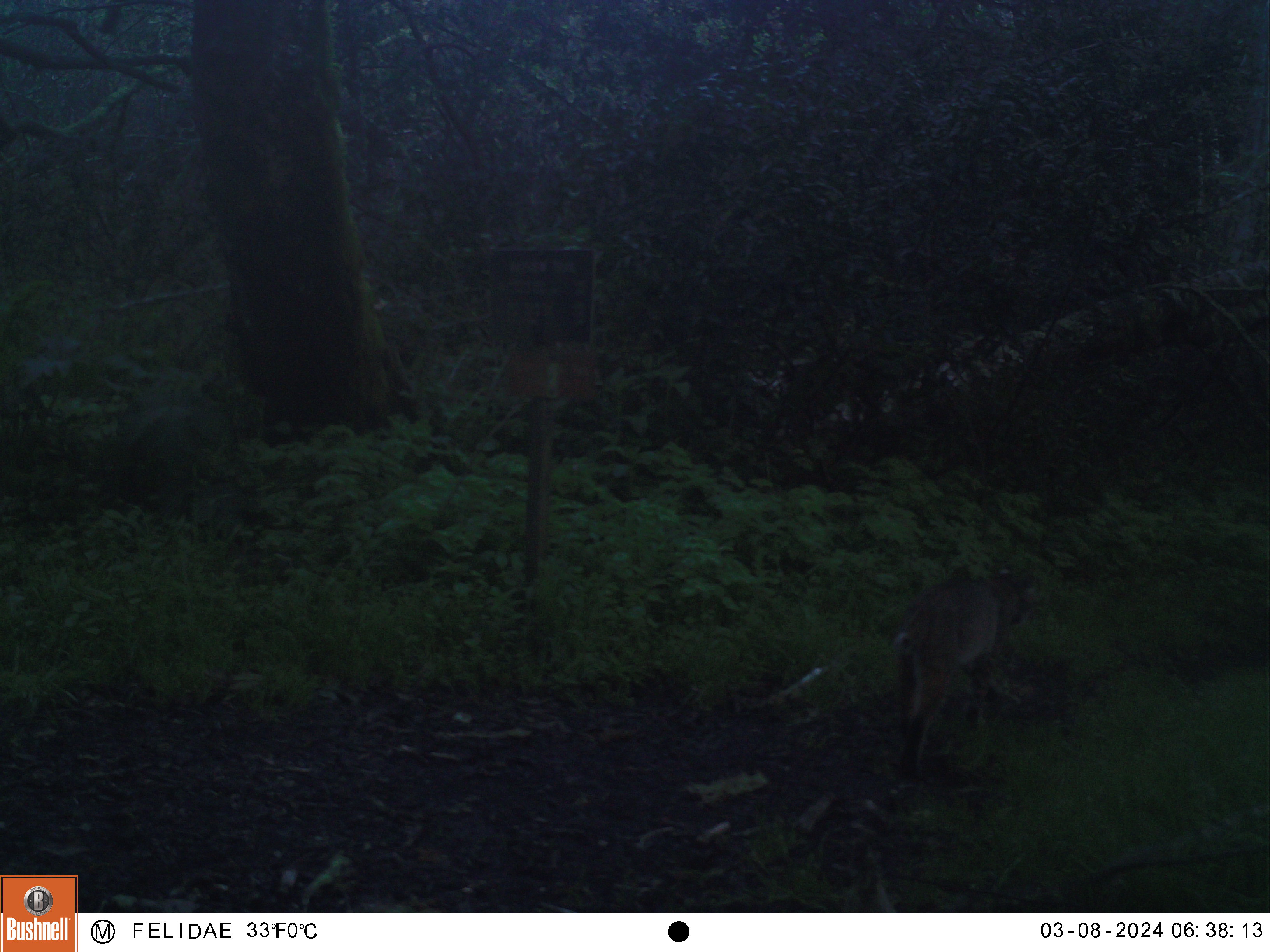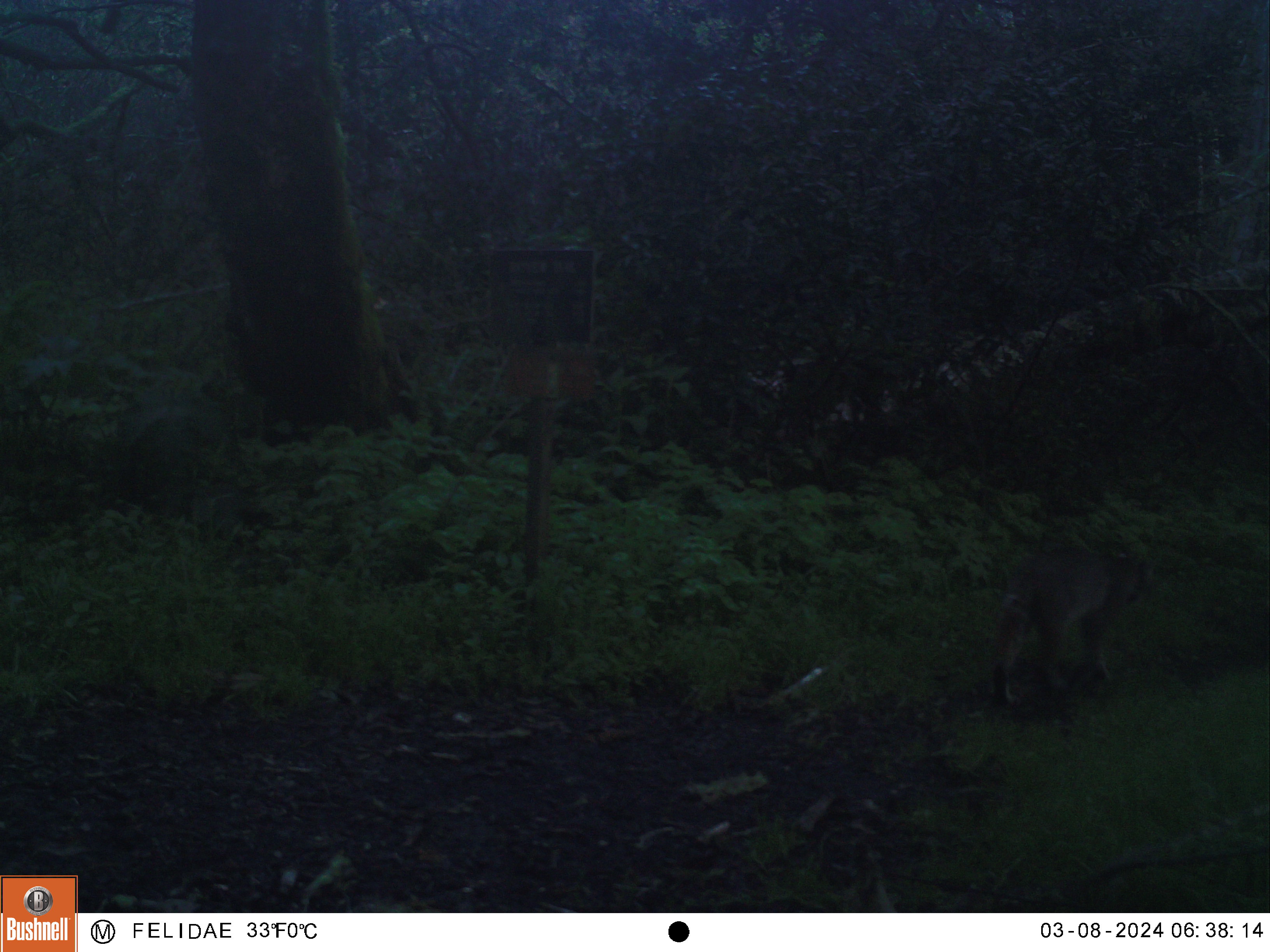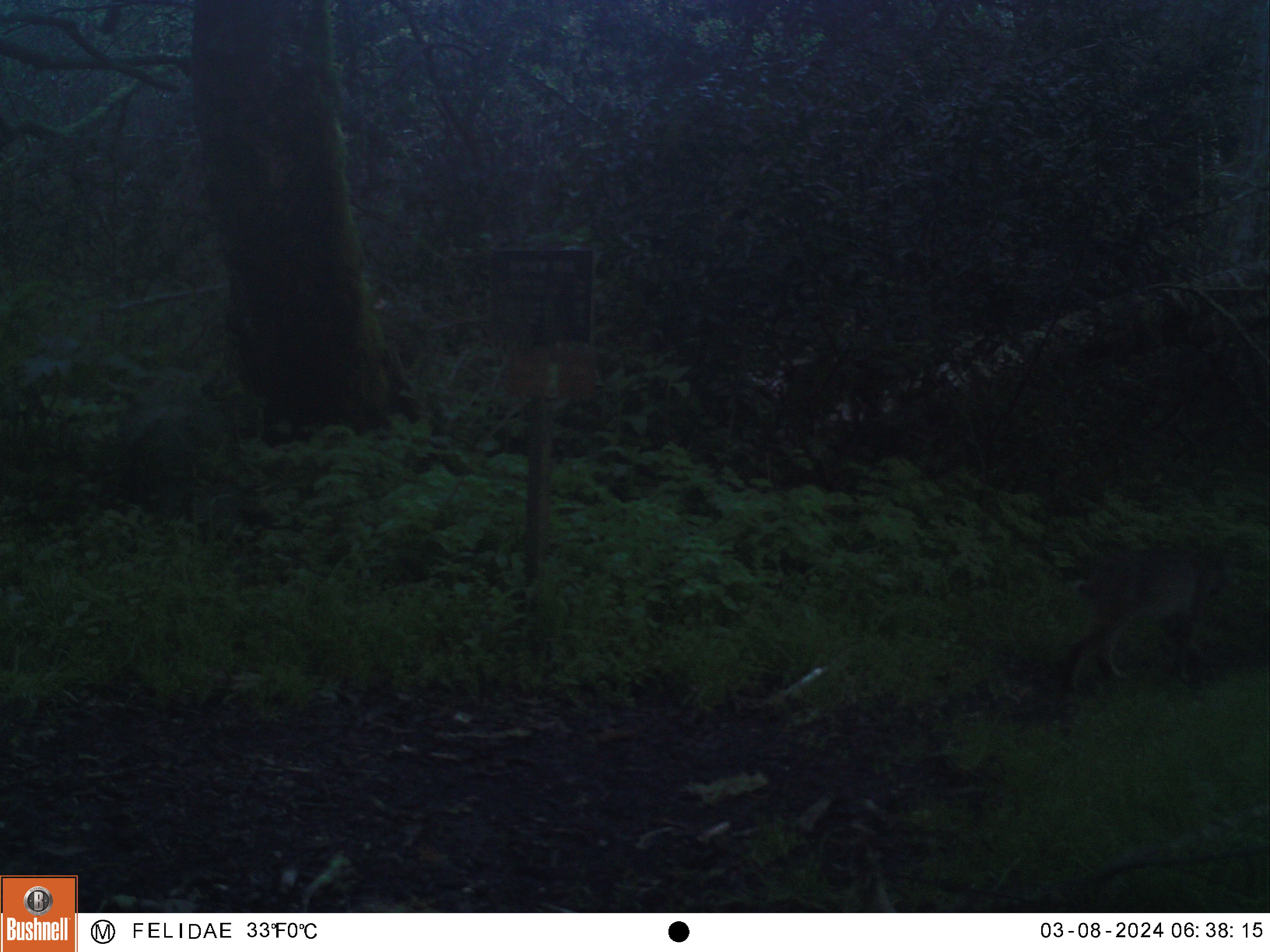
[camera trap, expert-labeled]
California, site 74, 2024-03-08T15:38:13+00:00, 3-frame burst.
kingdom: Animalia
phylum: Chordata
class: Mammalia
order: Carnivora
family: Felidae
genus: Lynx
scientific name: Lynx rufus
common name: bobcat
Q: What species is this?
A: Bobcat (Lynx rufus).